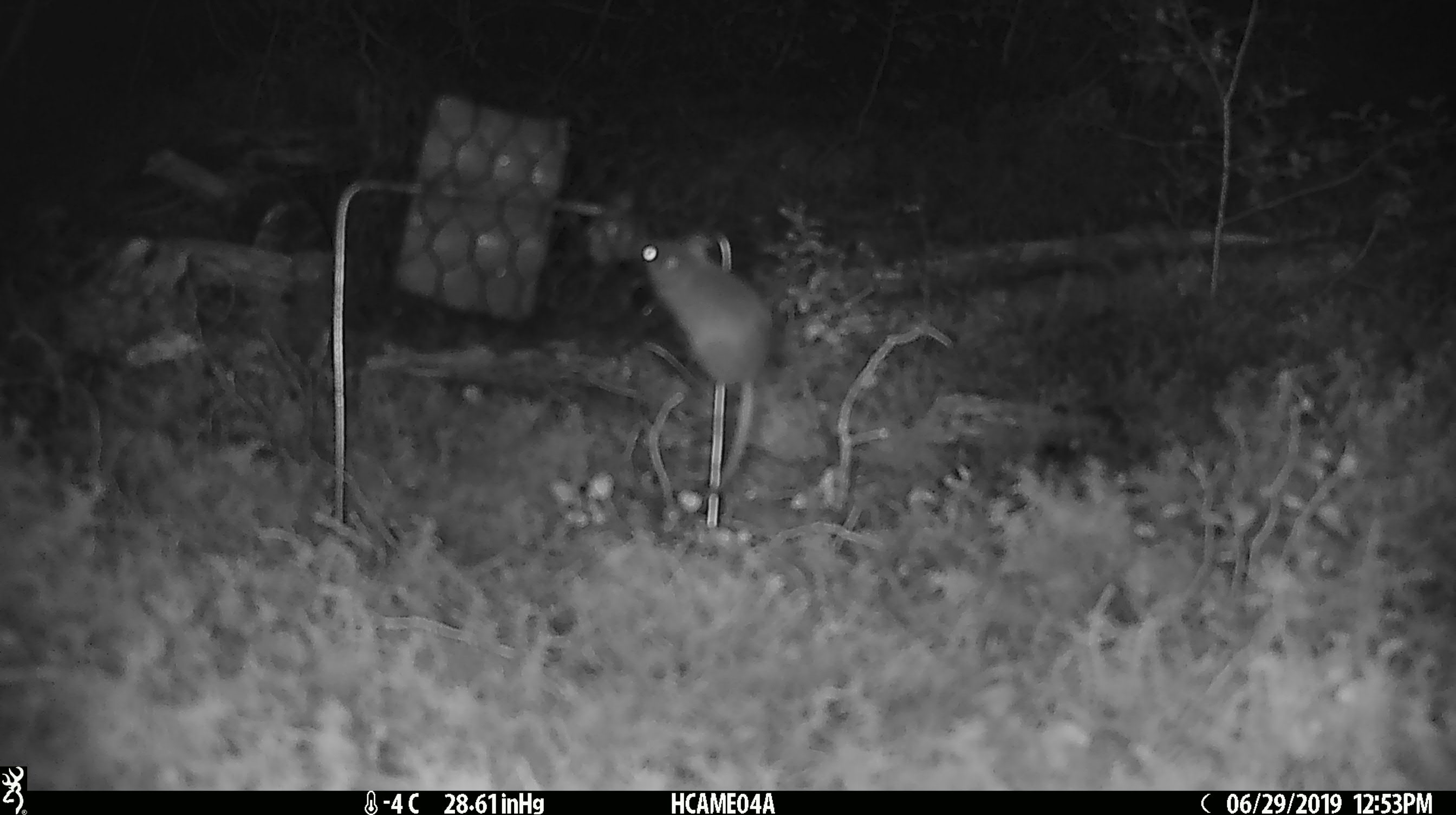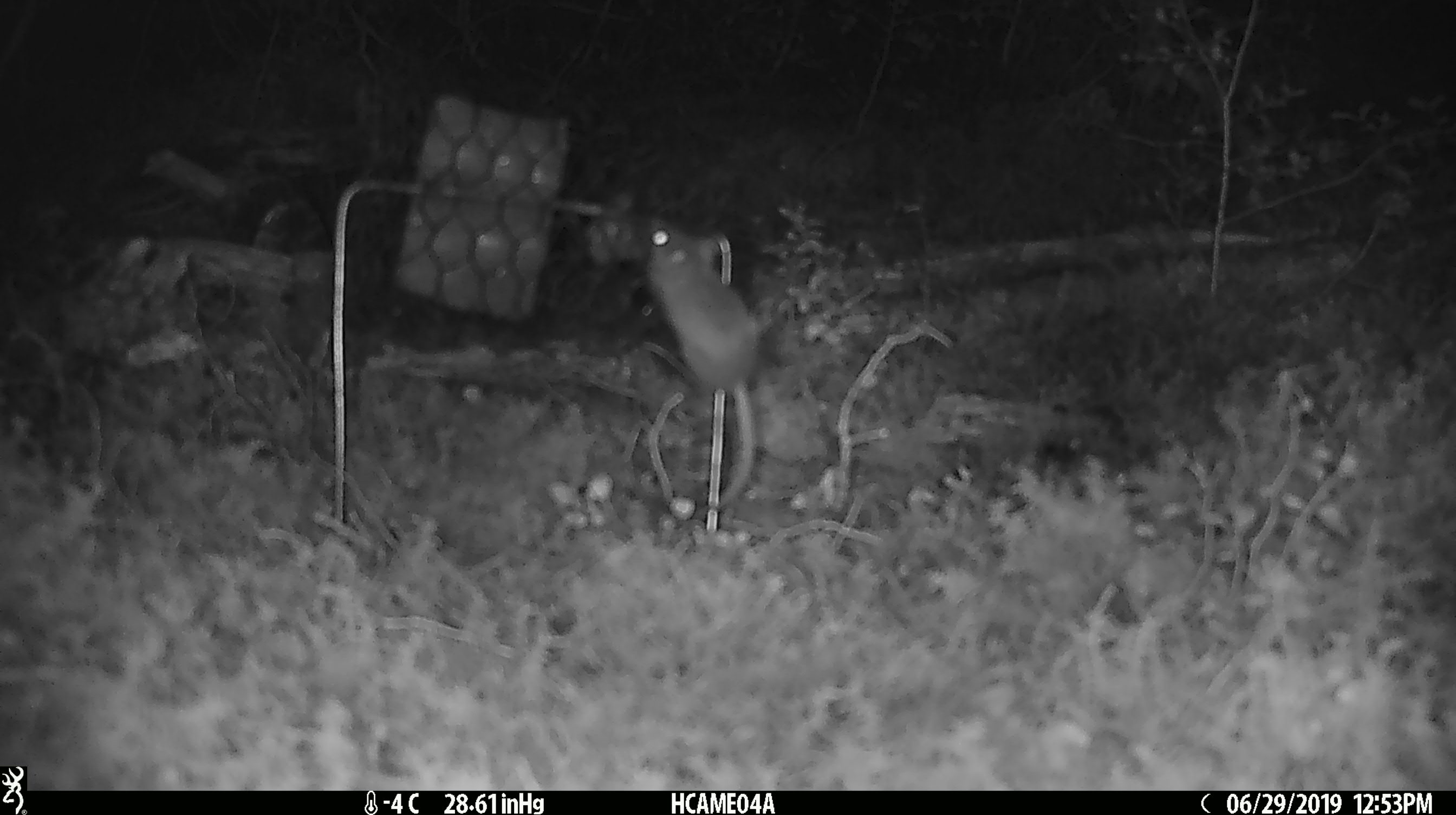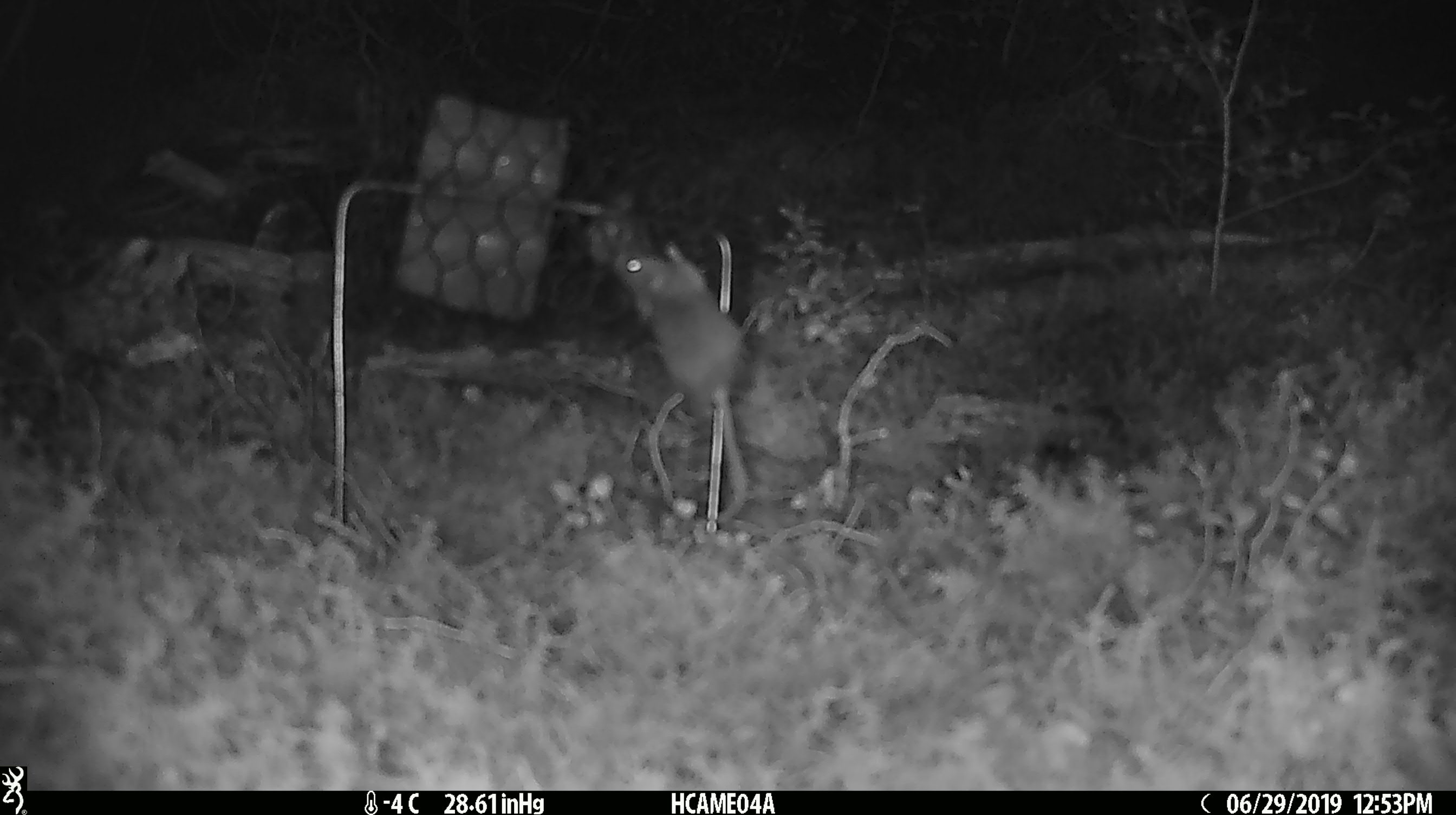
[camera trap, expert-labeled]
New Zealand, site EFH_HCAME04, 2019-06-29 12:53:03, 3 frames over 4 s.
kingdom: Animalia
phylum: Chordata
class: Mammalia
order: Rodentia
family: Muridae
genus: Mus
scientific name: Mus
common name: mouse